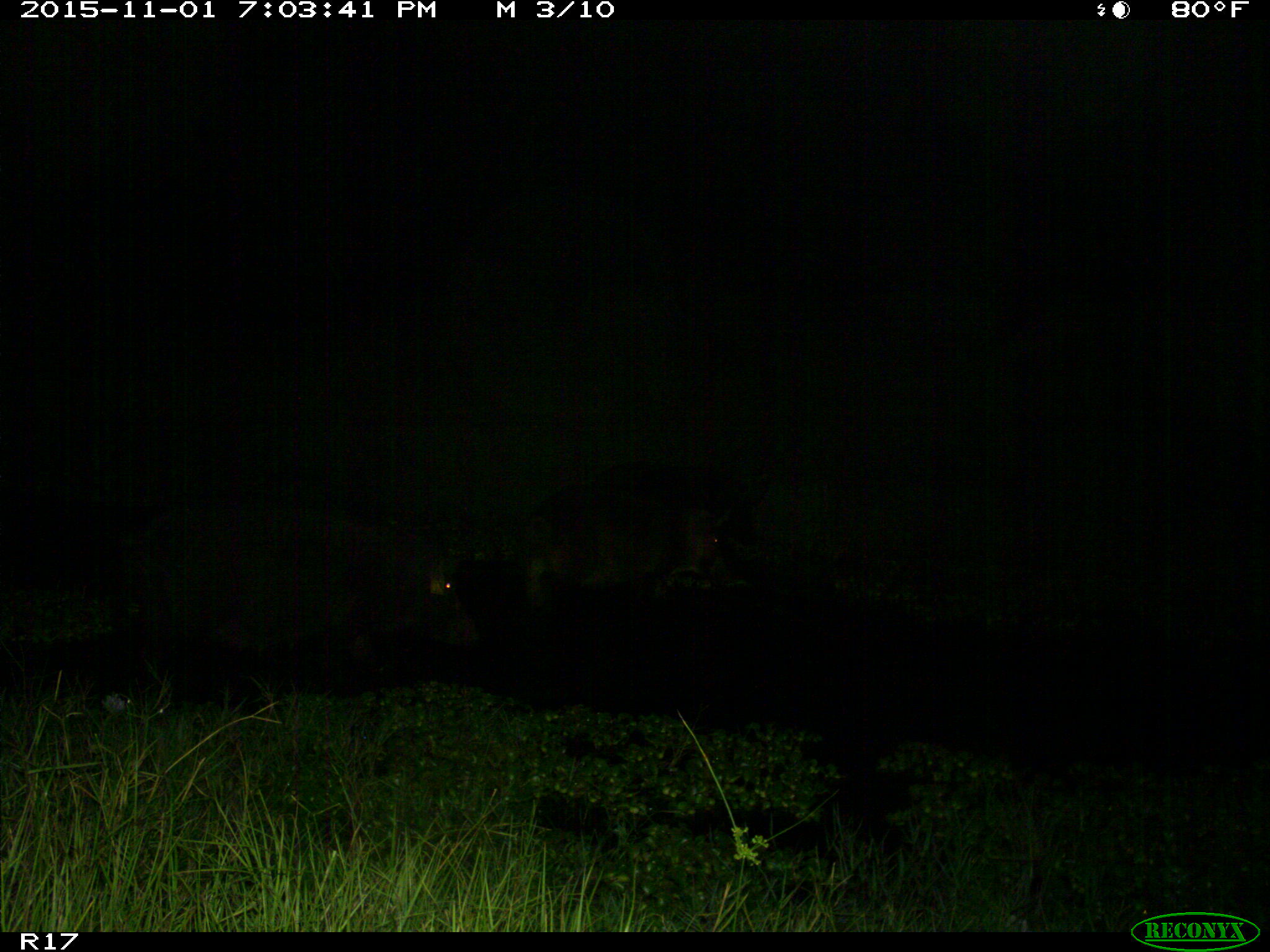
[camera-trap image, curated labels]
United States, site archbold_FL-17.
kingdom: Animalia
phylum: Chordata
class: Mammalia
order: Artiodactyla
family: Suidae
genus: Sus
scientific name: Sus scrofa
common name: wild boar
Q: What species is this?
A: Sus scrofa (wild boar).